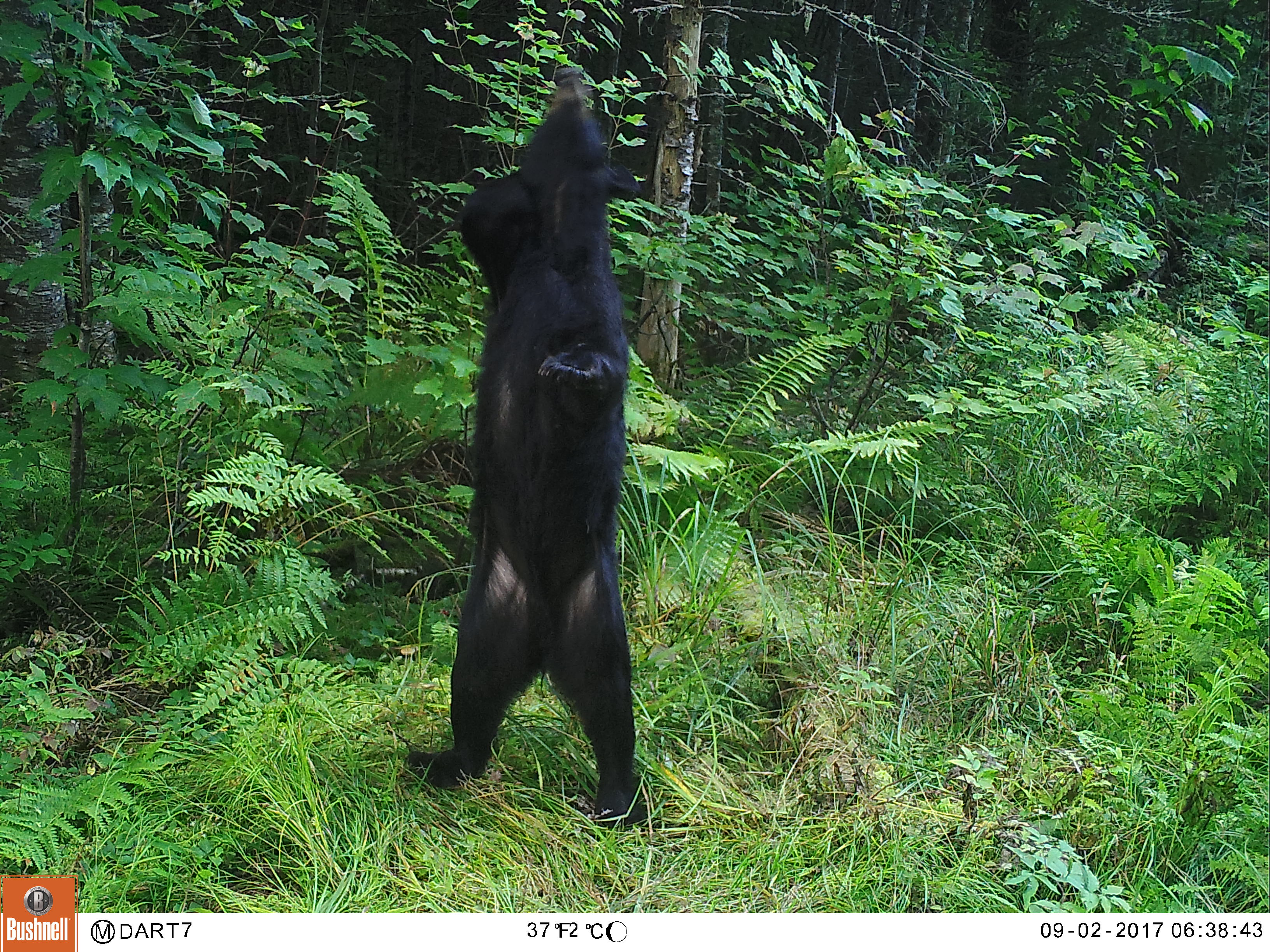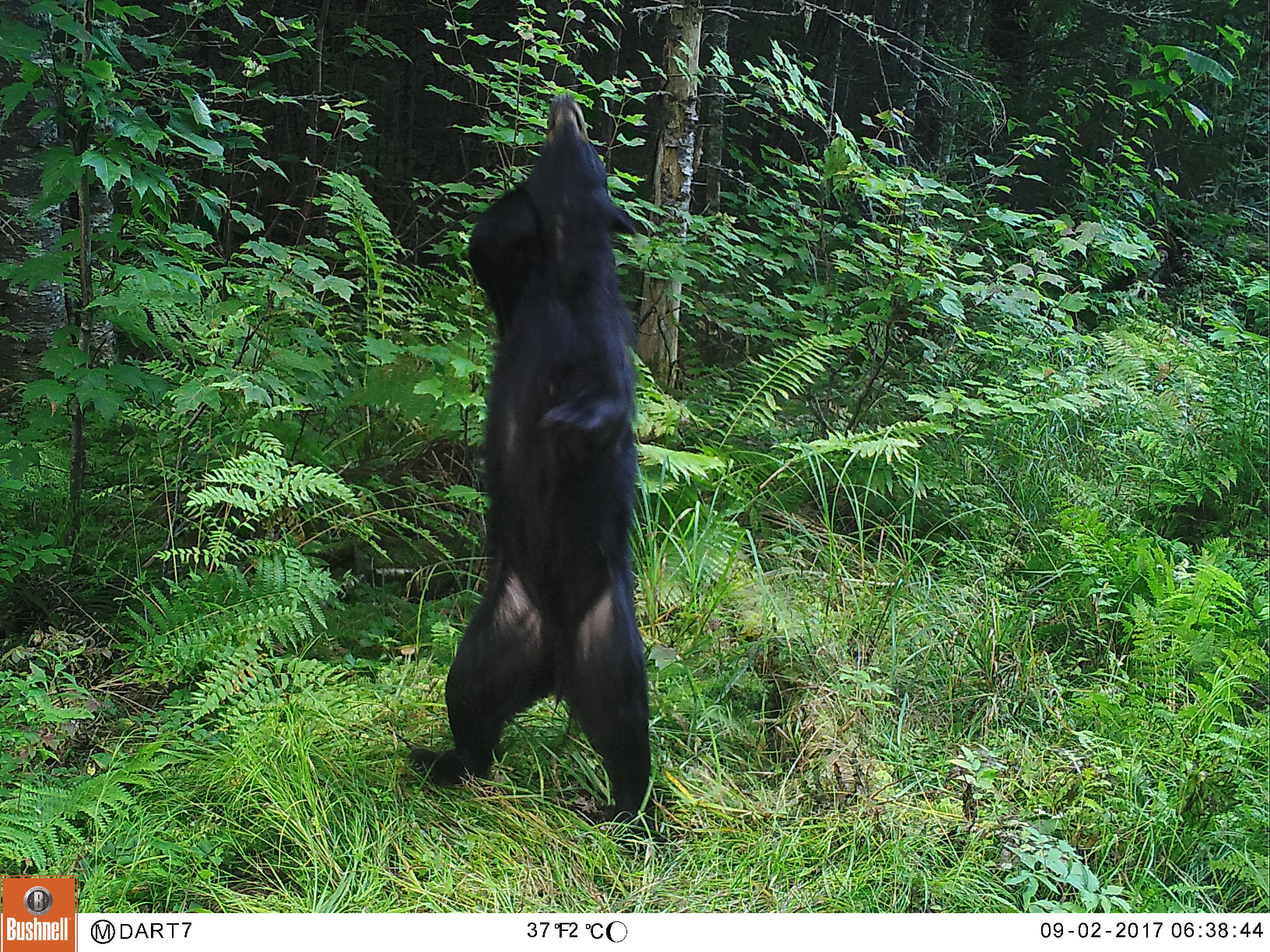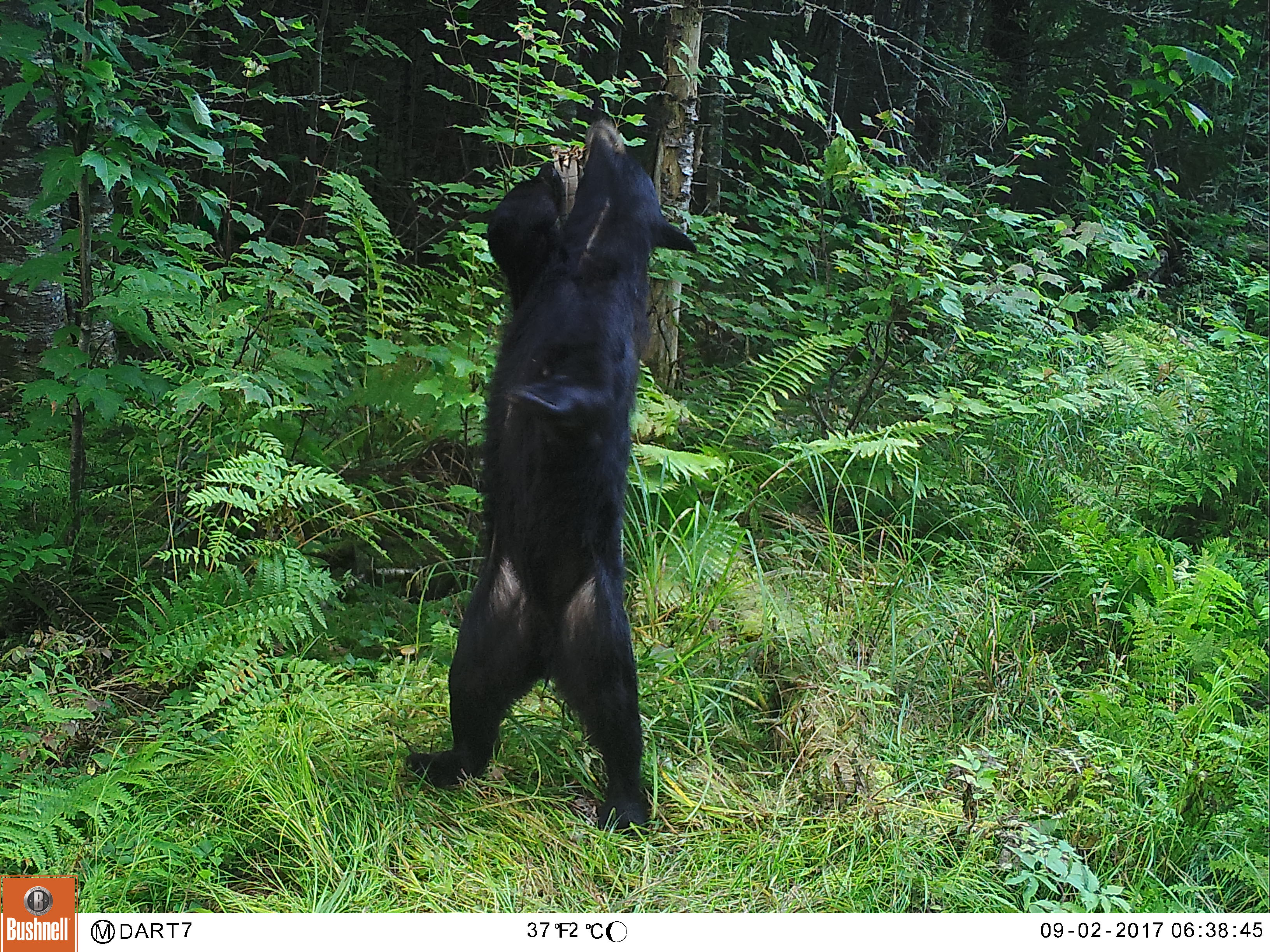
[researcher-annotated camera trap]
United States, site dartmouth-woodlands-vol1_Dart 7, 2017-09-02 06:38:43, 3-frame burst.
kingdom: Animalia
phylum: Chordata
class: Mammalia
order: Carnivora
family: Ursidae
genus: Ursus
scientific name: Ursus americanus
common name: black bear